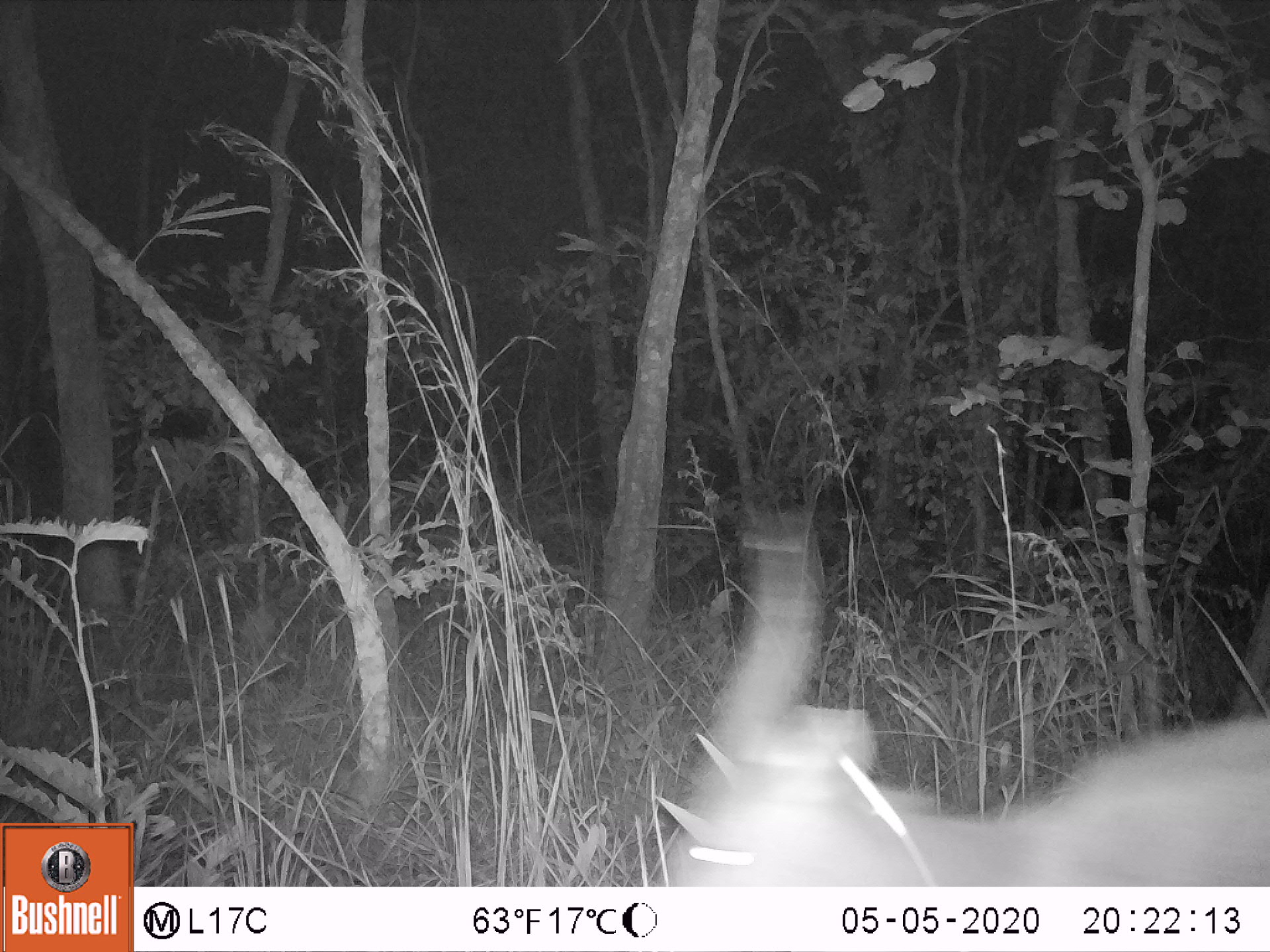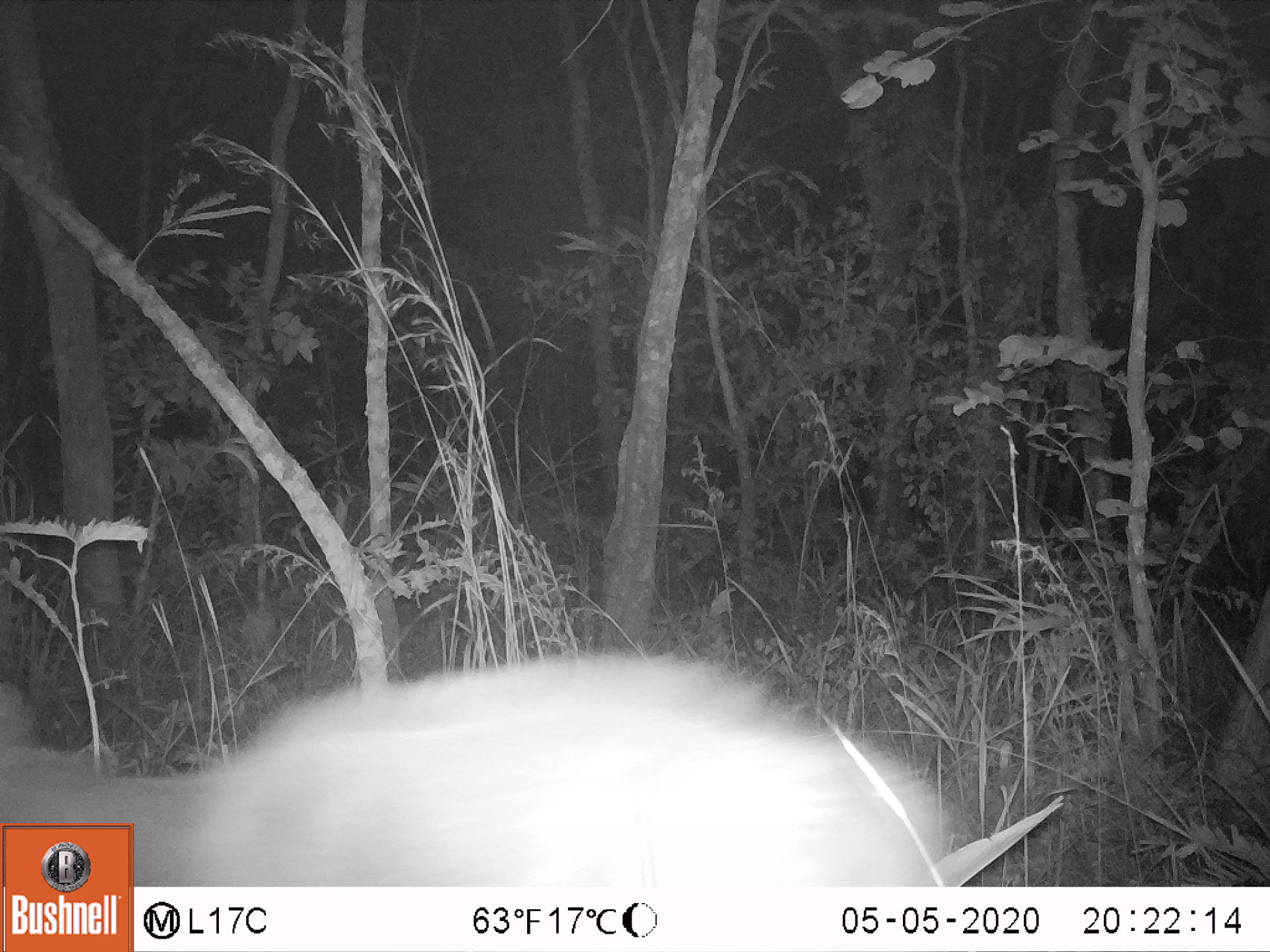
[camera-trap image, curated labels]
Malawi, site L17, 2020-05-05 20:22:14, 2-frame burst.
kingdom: Animalia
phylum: Chordata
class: Mammalia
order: Artiodactyla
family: Bovidae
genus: Tragelaphus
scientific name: Tragelaphus sylvaticus sylvaticus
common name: cape bushbuck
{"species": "cape bushbuck (Tragelaphus sylvaticus sylvaticus)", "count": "1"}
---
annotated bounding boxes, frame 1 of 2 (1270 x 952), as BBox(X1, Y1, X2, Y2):
cape bushbuck: BBox(656, 513, 1268, 882)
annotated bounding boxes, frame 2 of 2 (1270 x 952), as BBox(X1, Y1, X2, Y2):
cape bushbuck: BBox(136, 648, 961, 880)